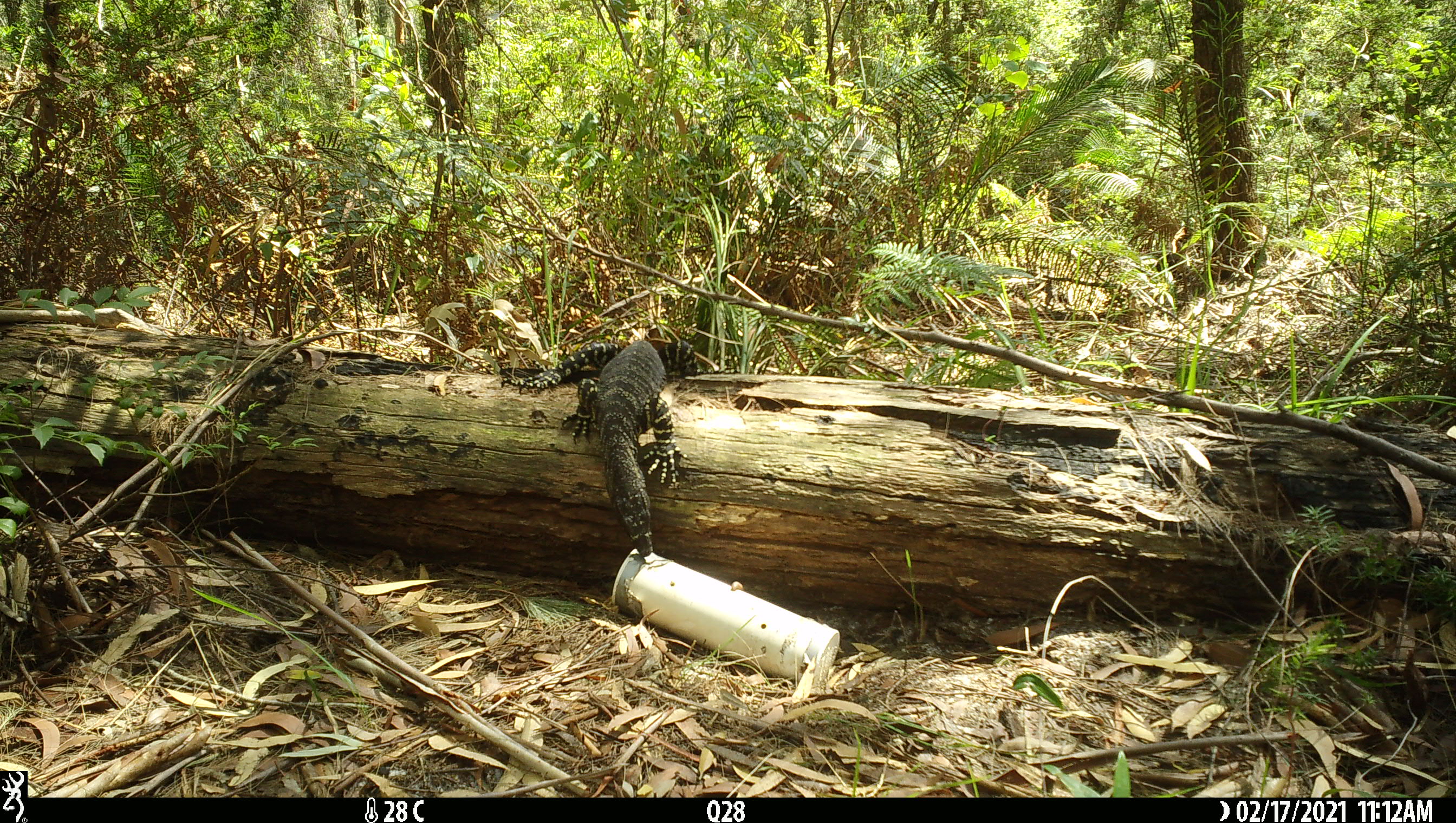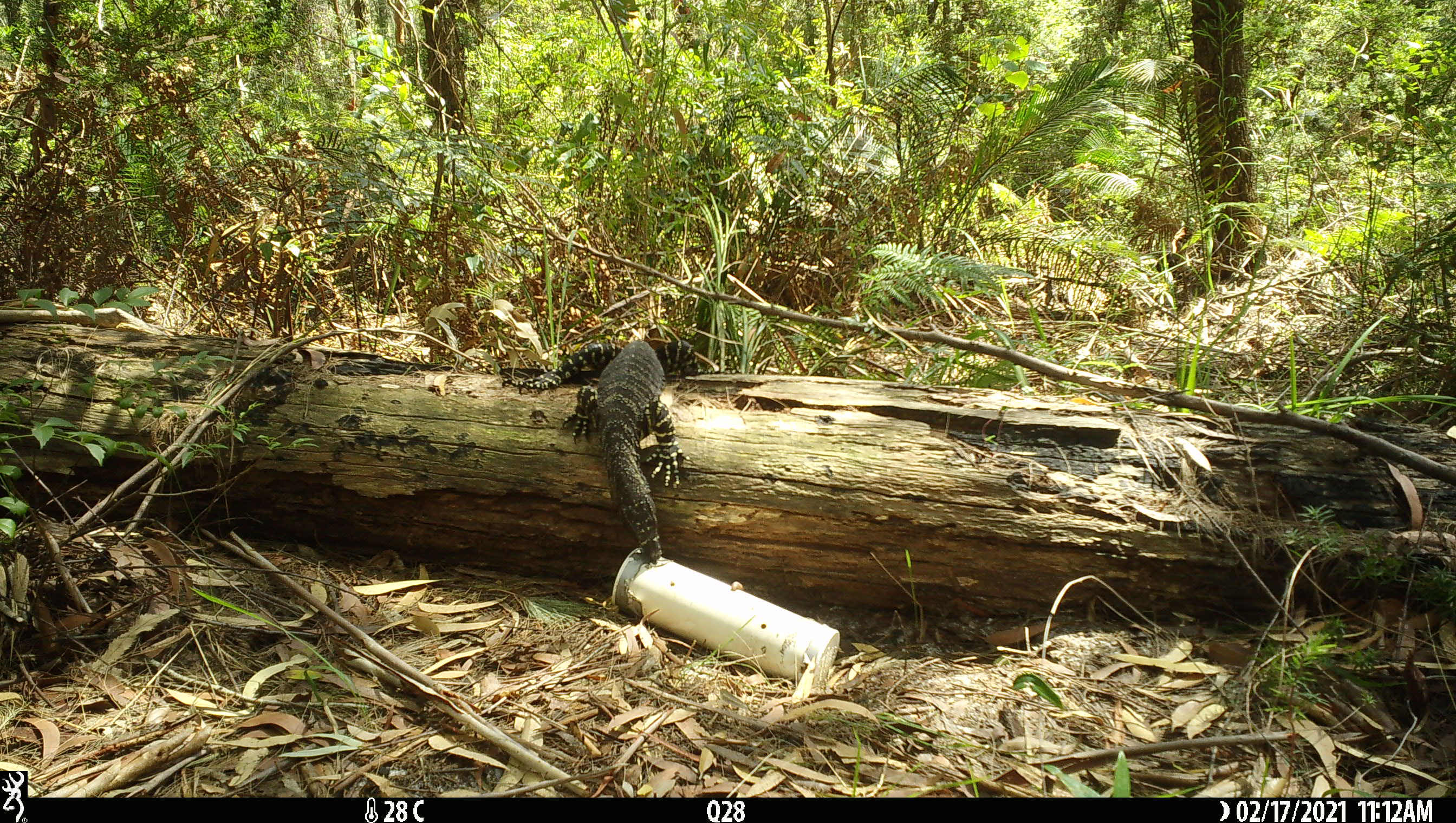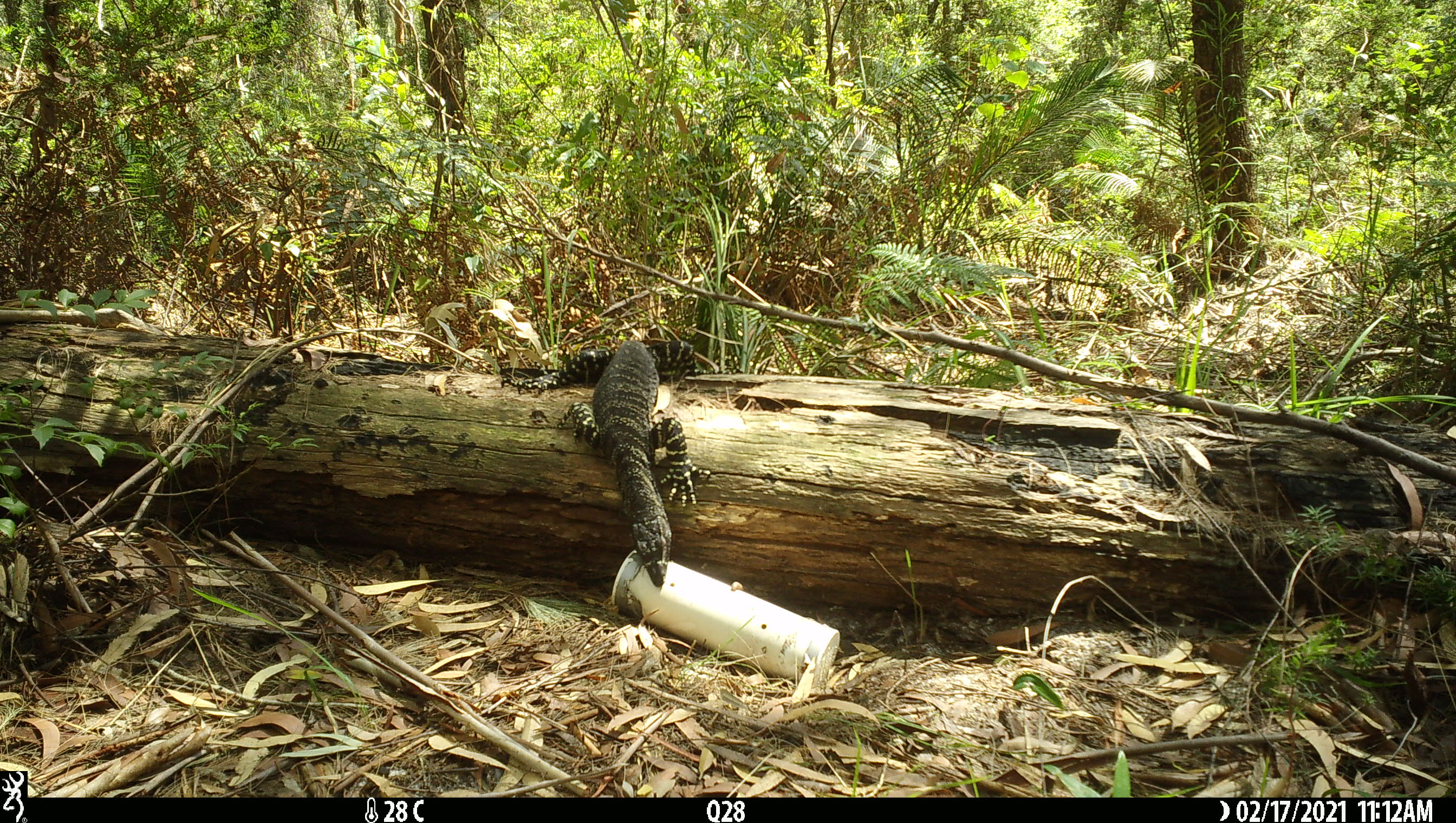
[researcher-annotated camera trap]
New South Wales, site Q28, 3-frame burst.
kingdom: Animalia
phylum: Chordata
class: Reptilia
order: Squamata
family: Varanidae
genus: Varanus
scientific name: Varanus varius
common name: lace monitor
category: goanna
Goanna (lace monitor) (Varanus varius).